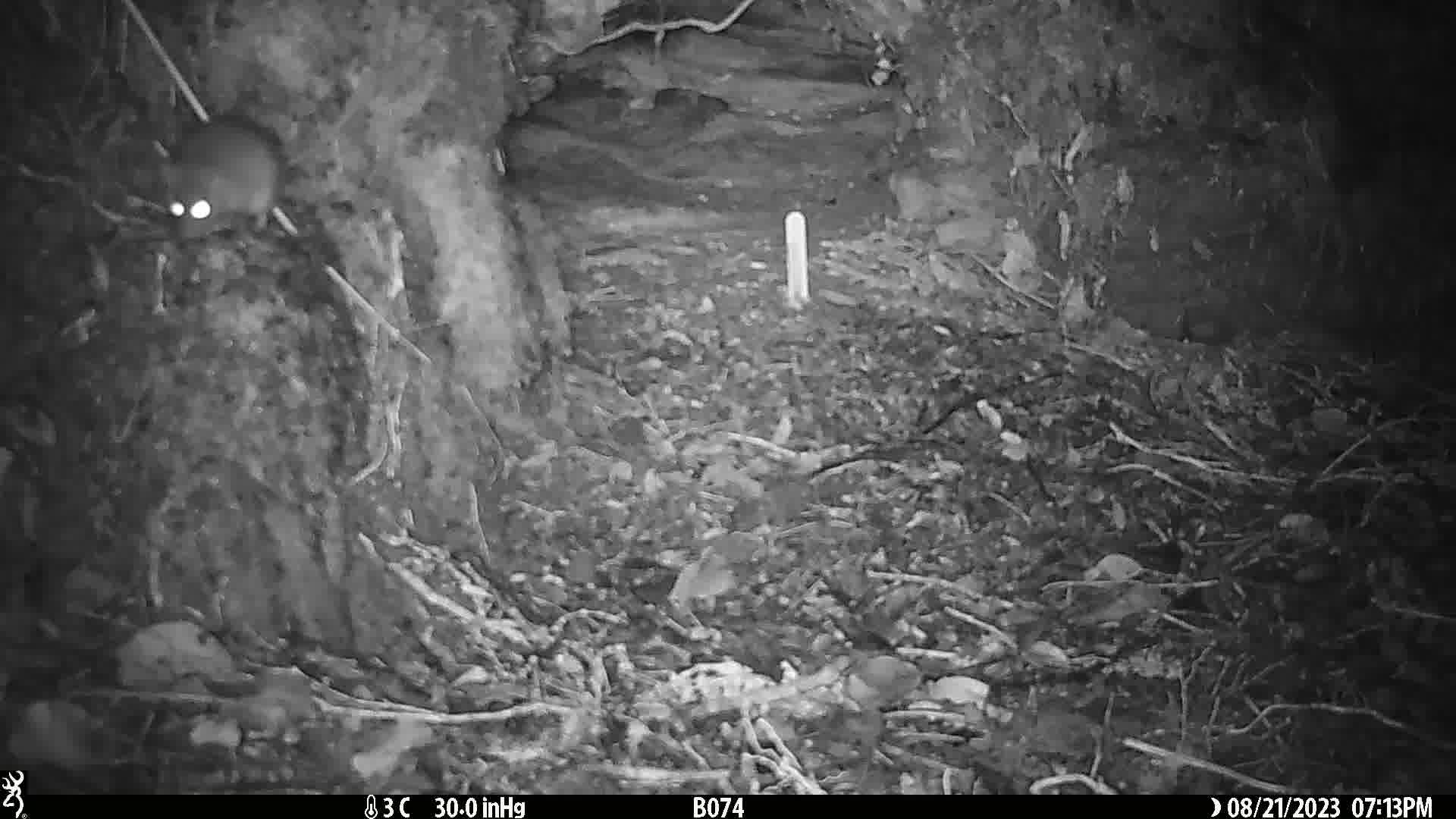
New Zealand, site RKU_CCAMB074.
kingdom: Animalia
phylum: Chordata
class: Mammalia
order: Rodentia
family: Muridae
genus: Rattus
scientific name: Rattus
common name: rat